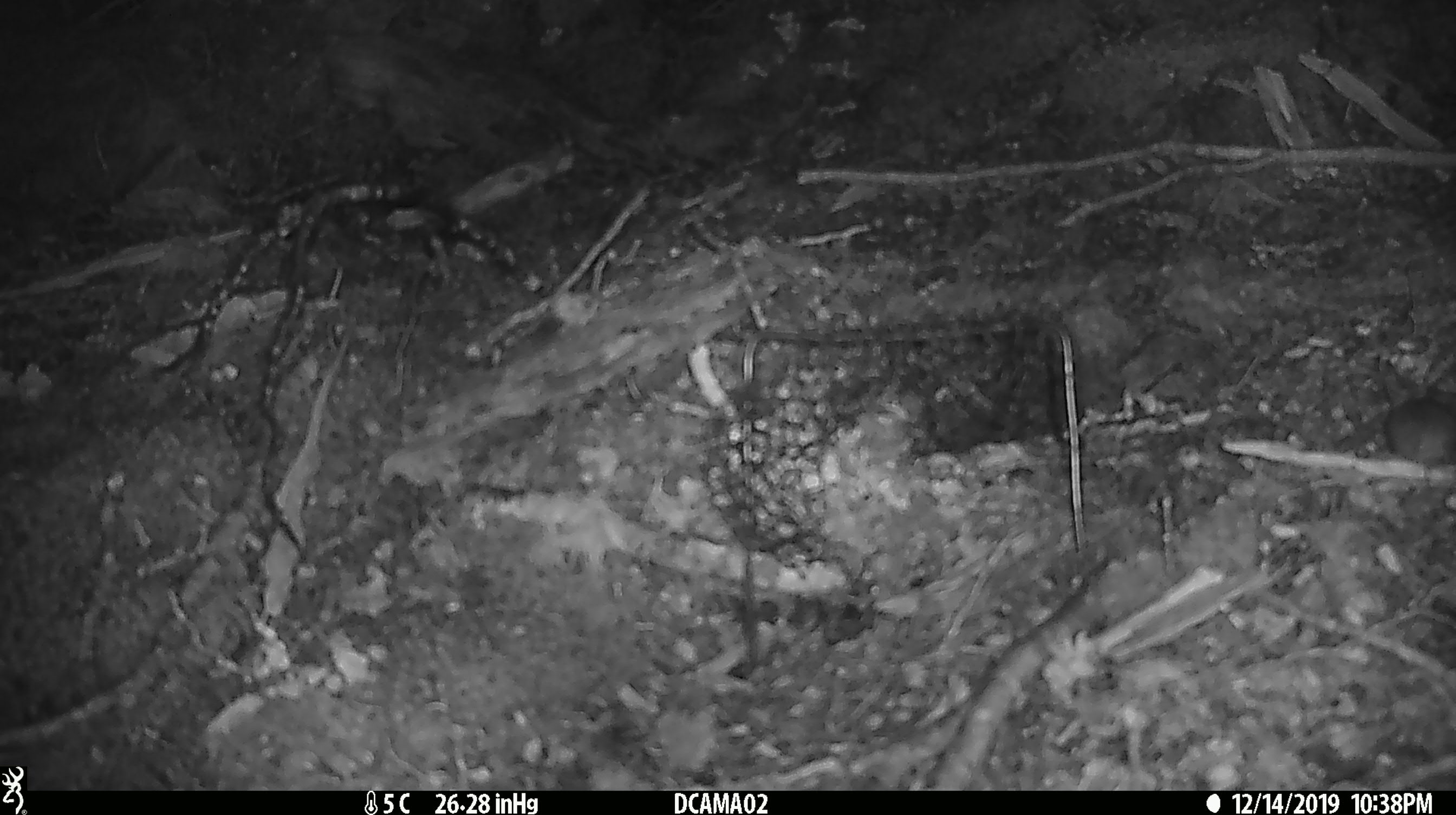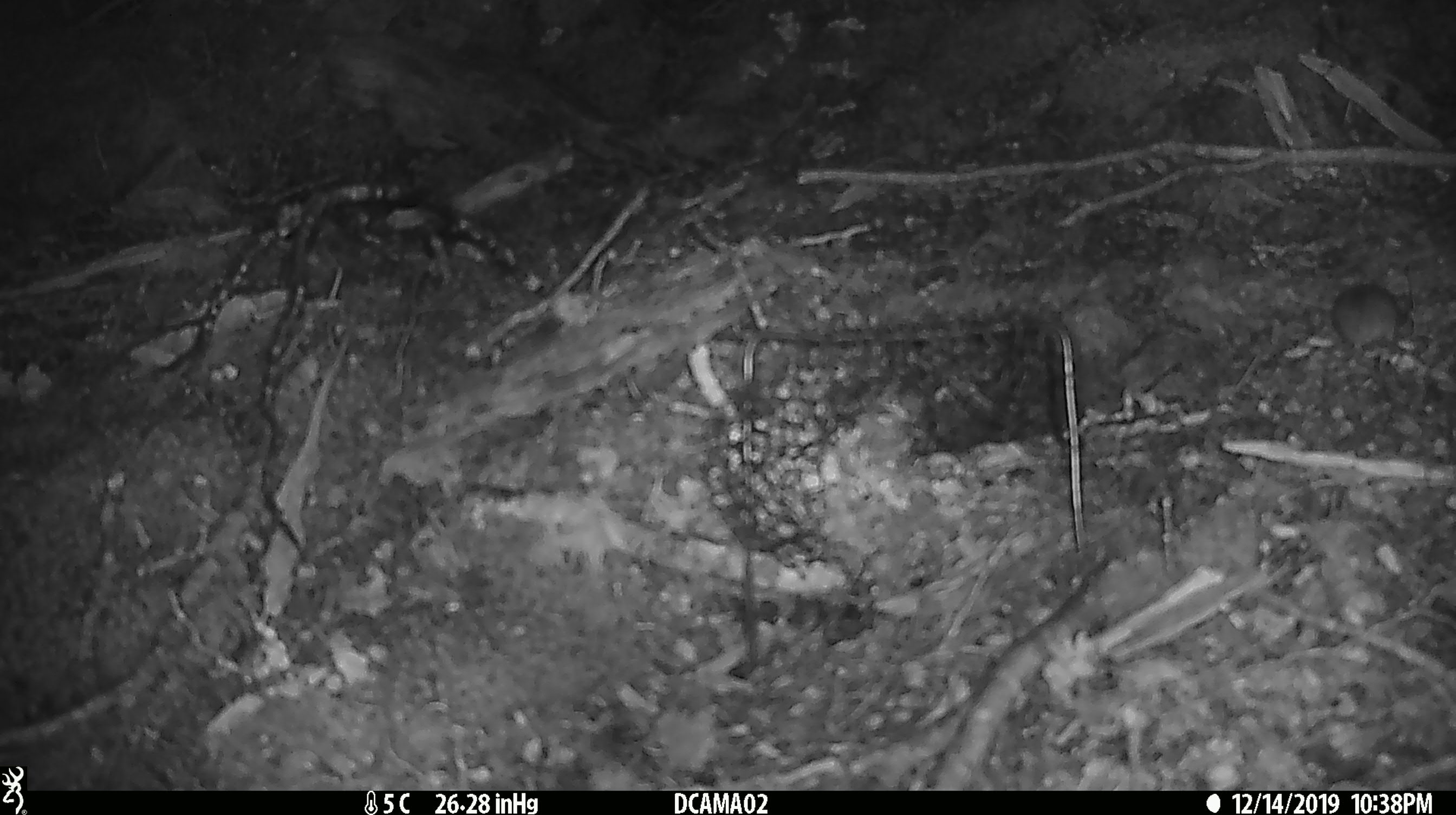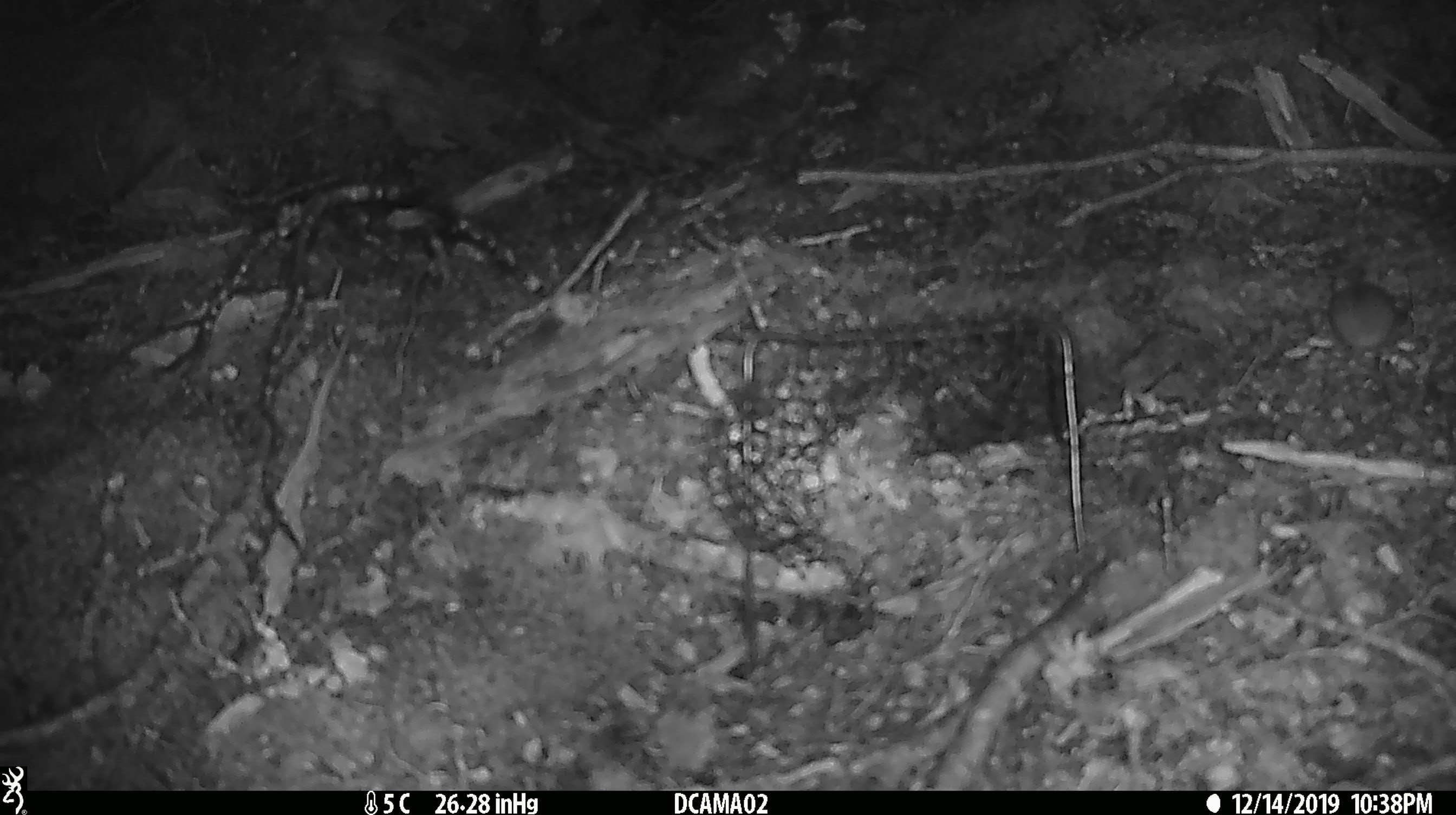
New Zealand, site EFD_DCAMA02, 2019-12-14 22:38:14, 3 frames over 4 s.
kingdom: Animalia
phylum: Chordata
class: Mammalia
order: Rodentia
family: Muridae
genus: Mus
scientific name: Mus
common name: mouse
Mouse (Mus).